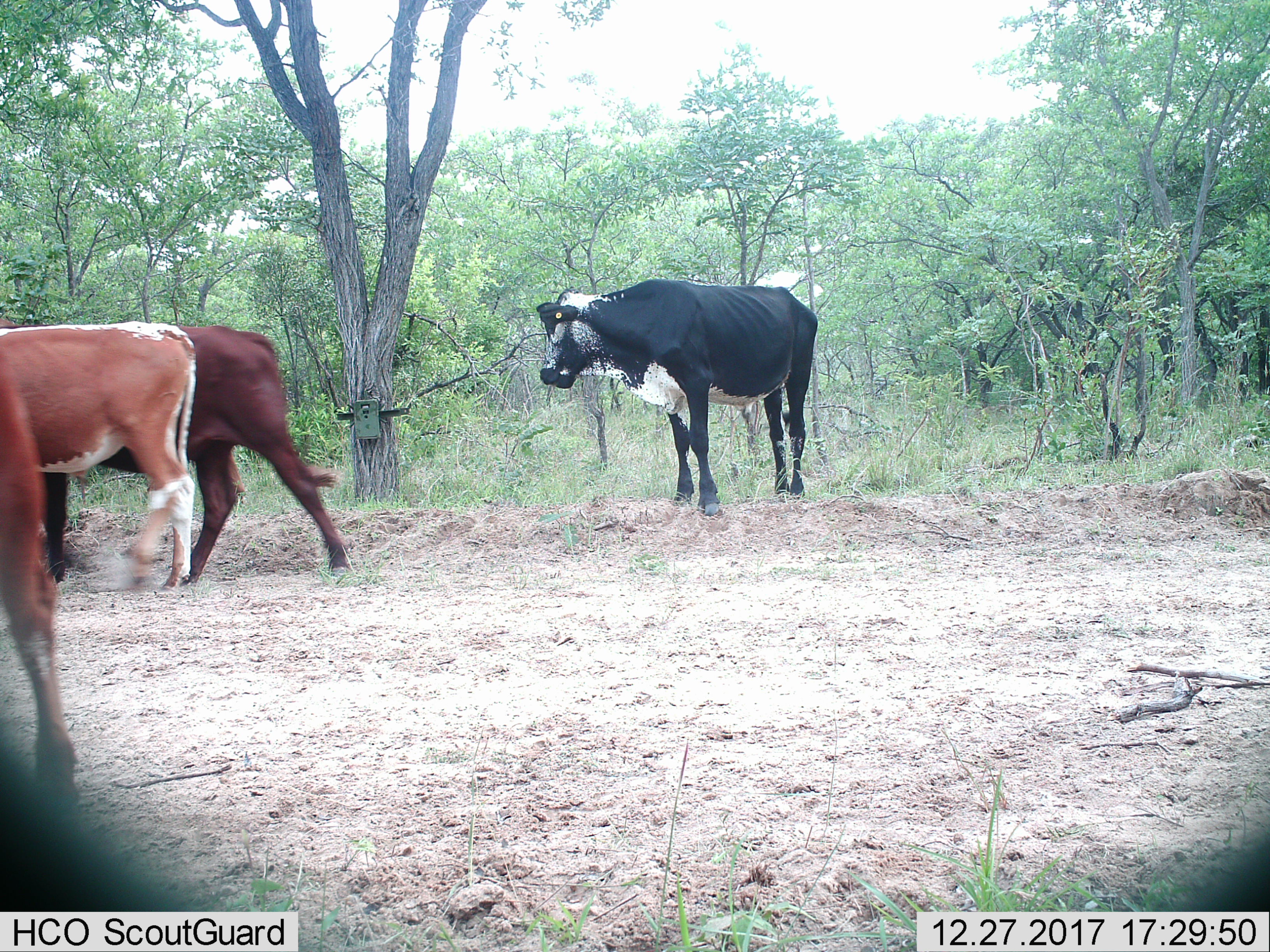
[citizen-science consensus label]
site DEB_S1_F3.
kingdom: Animalia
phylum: Chordata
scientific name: Vertebrata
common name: domestic animal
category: domesticanimal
Domesticanimal (domestic animal) (Vertebrata), count 4. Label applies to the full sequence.